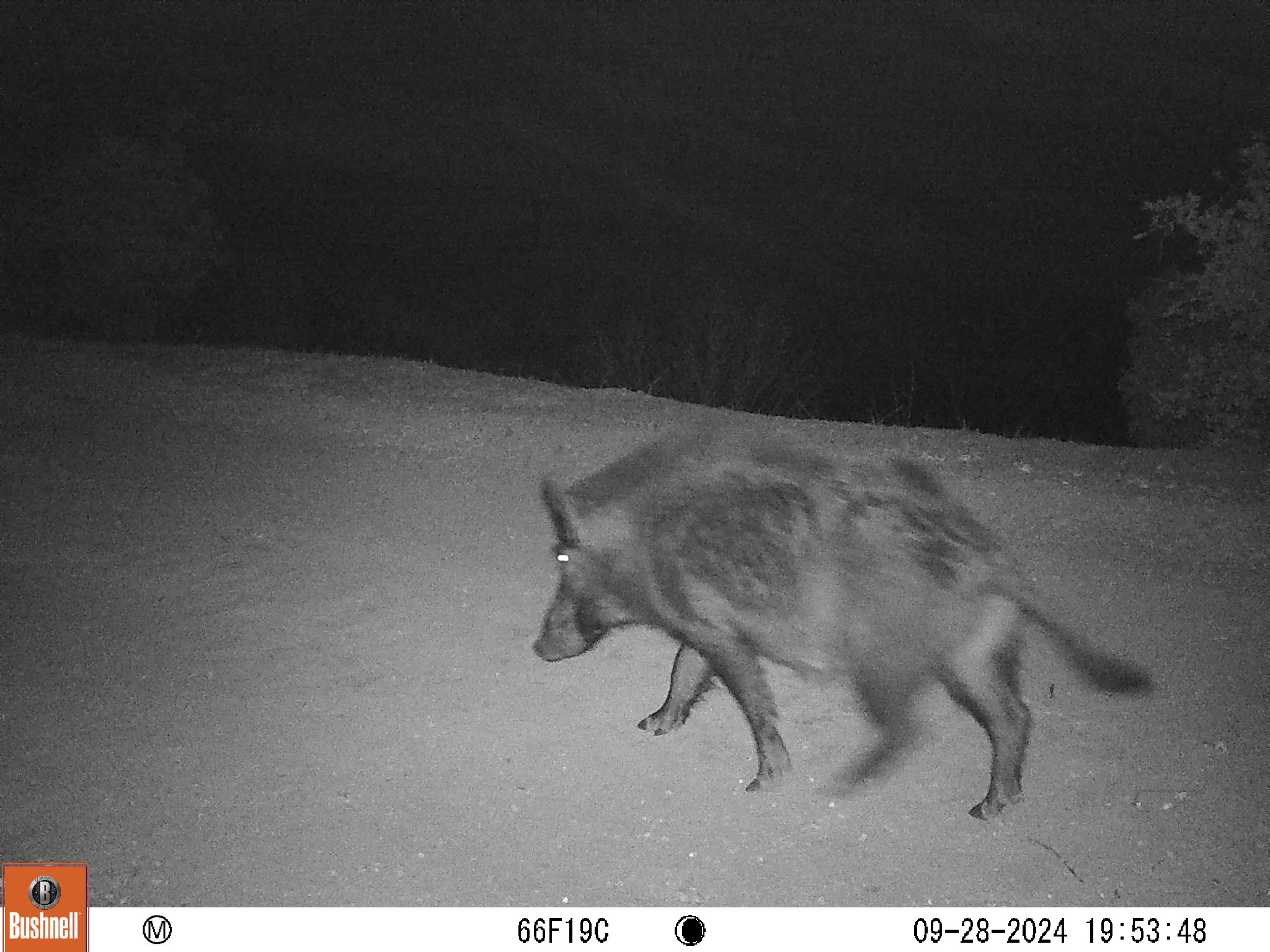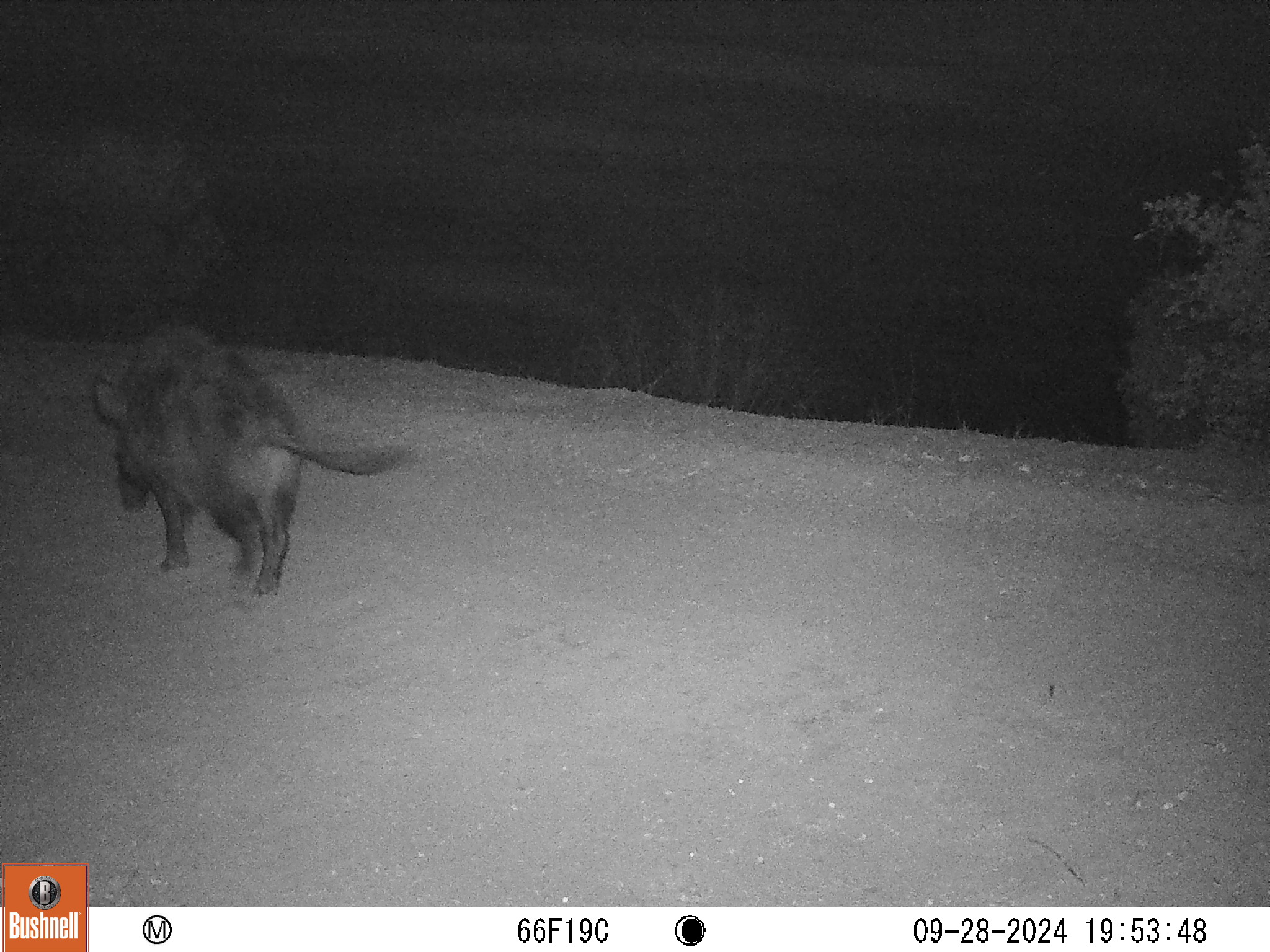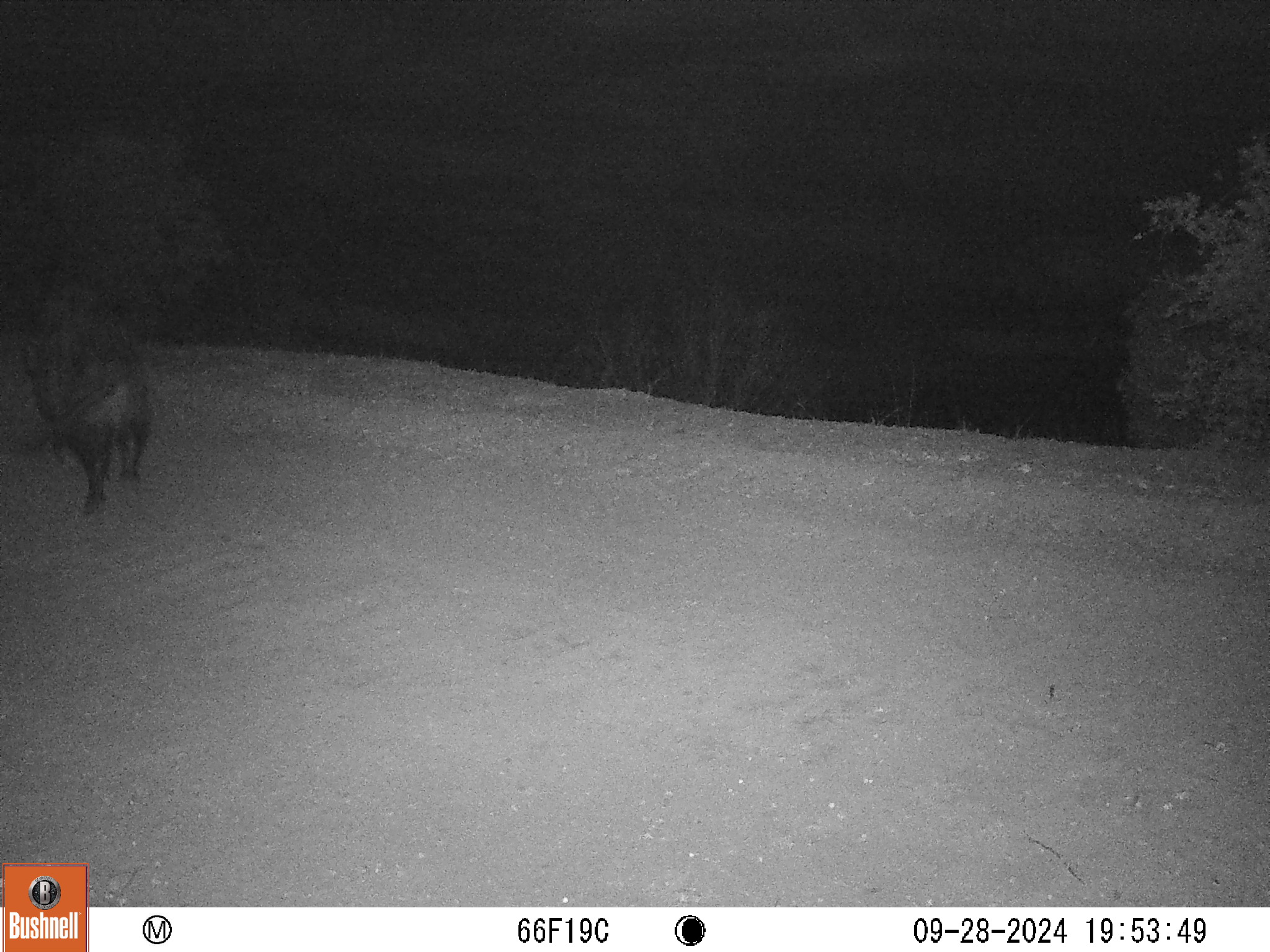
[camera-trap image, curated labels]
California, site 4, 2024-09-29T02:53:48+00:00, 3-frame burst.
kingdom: Animalia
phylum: Chordata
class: Mammalia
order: Artiodactyla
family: Suidae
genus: Sus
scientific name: Sus scrofa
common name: wild boar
Wild boar (Sus scrofa).